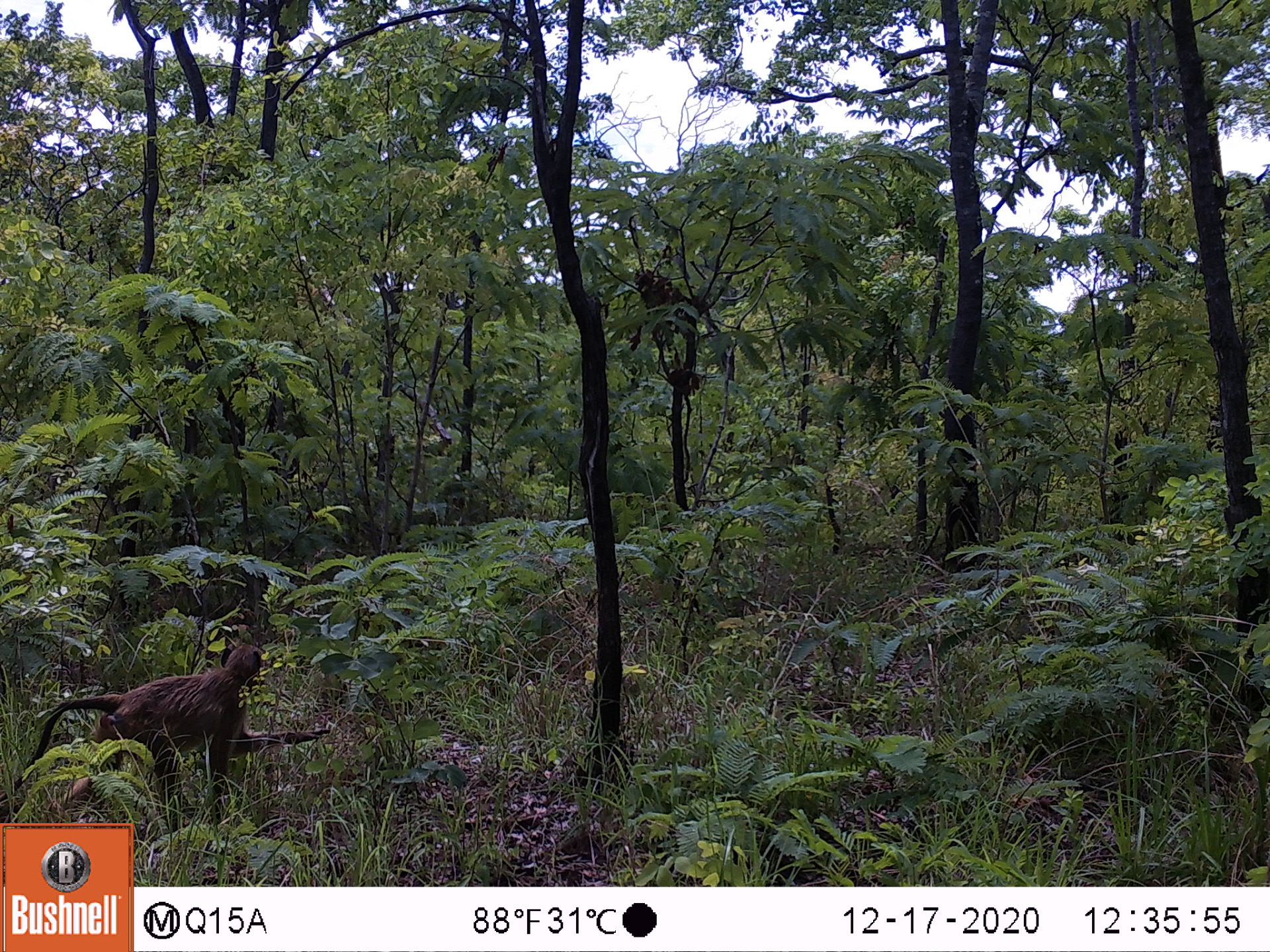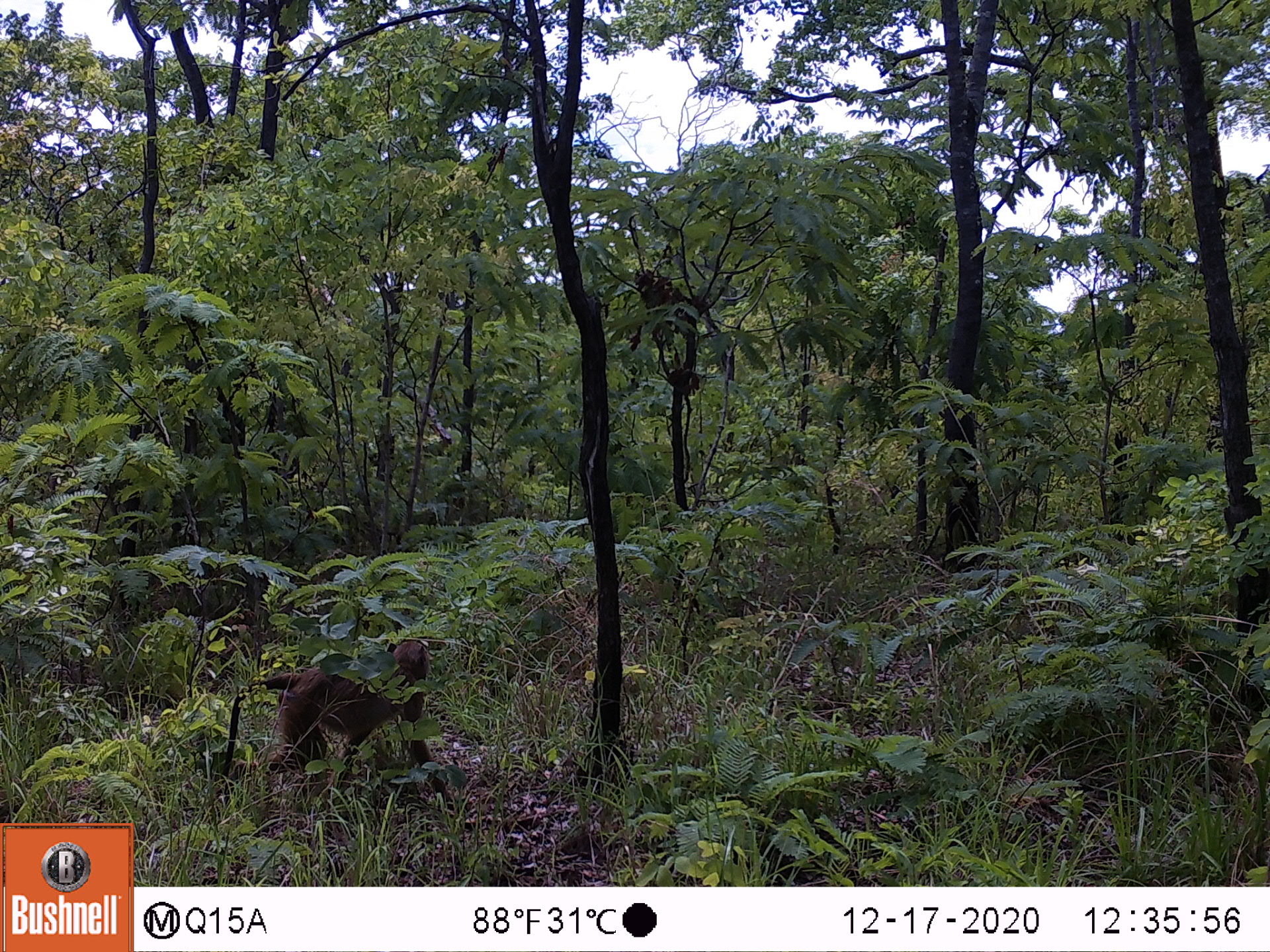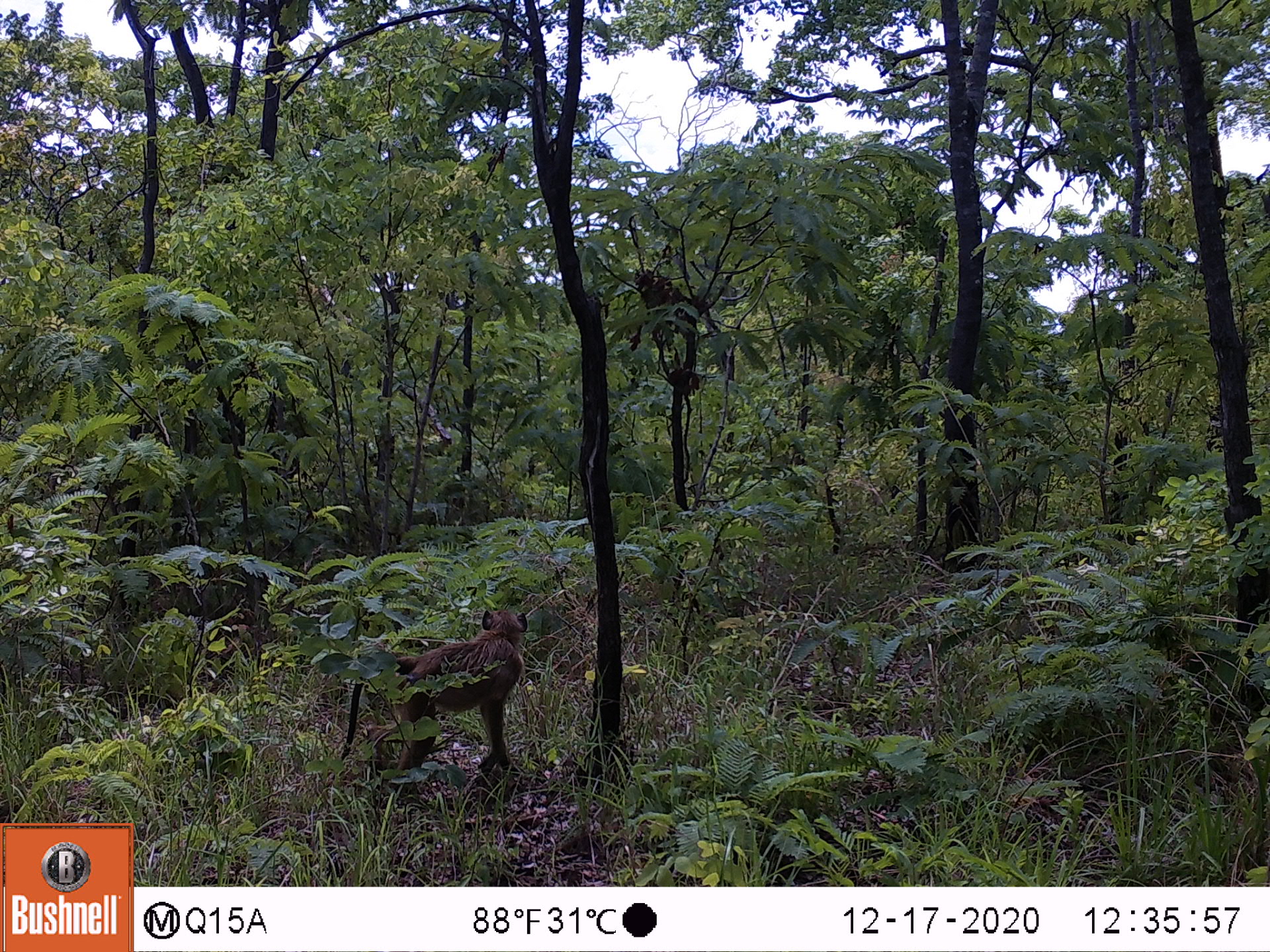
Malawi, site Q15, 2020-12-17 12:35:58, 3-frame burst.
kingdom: Animalia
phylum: Chordata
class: Mammalia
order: Primates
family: Cercopithecidae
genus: Papio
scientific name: Papio cynocephalus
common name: yellow baboon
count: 1